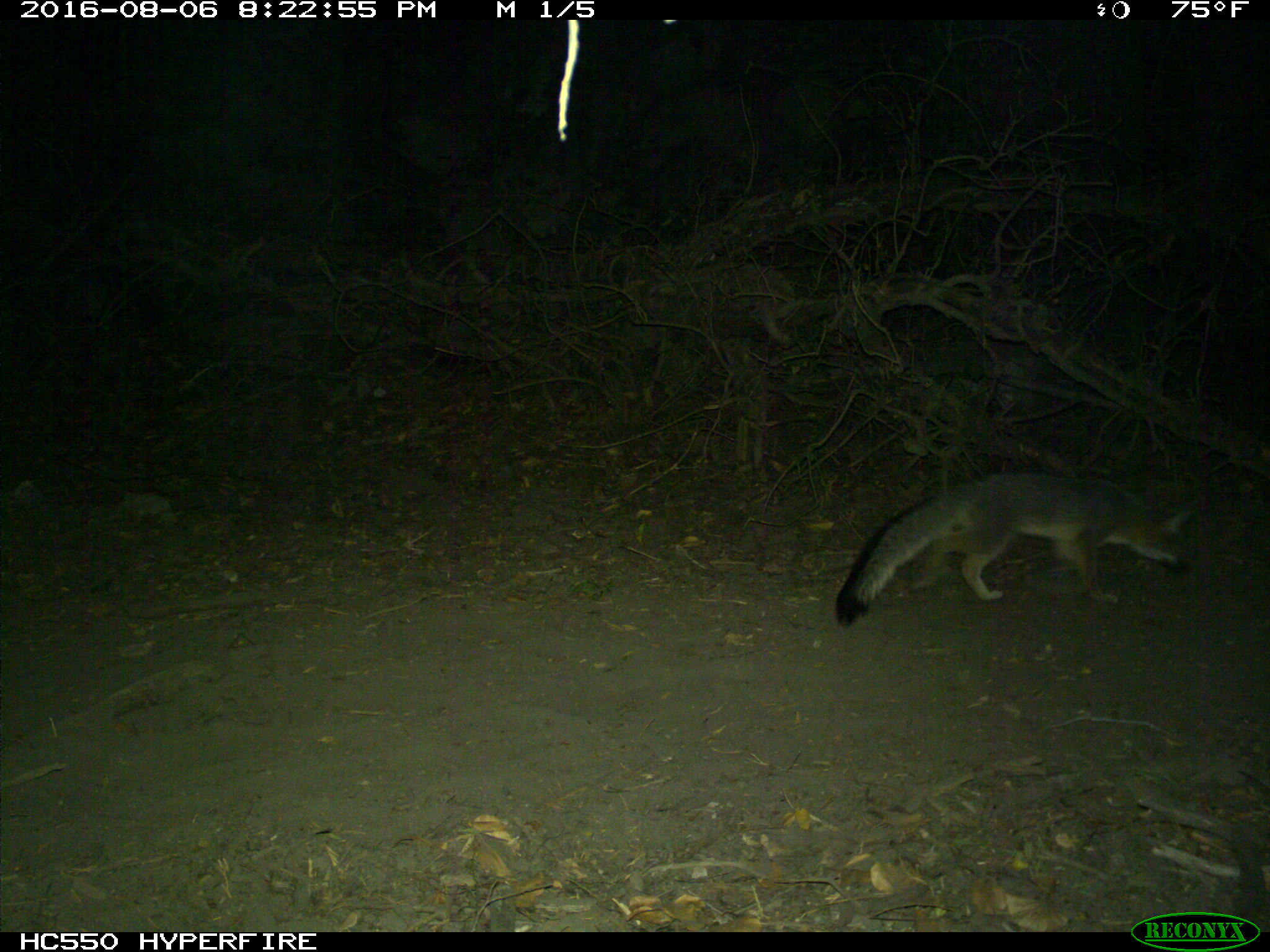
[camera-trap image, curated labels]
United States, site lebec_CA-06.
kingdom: Animalia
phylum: Chordata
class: Mammalia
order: Carnivora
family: Canidae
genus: Urocyon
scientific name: Urocyon cinereoargenteus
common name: gray fox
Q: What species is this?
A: Urocyon cinereoargenteus (gray fox).